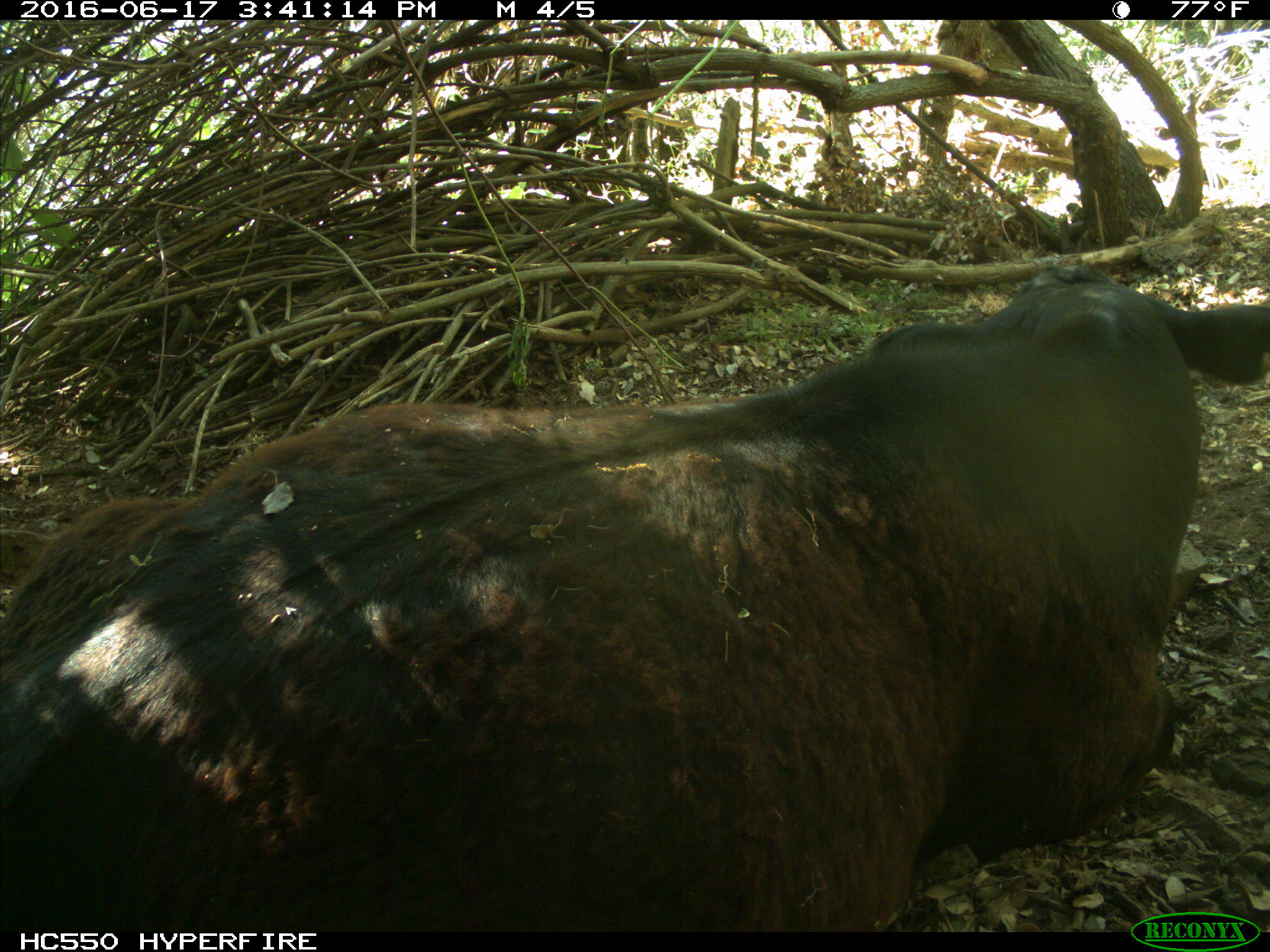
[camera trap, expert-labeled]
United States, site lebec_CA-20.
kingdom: Animalia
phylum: Chordata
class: Mammalia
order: Artiodactyla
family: Bovidae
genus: Bos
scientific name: Bos taurus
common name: domestic cow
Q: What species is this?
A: Bos taurus (domestic cow).